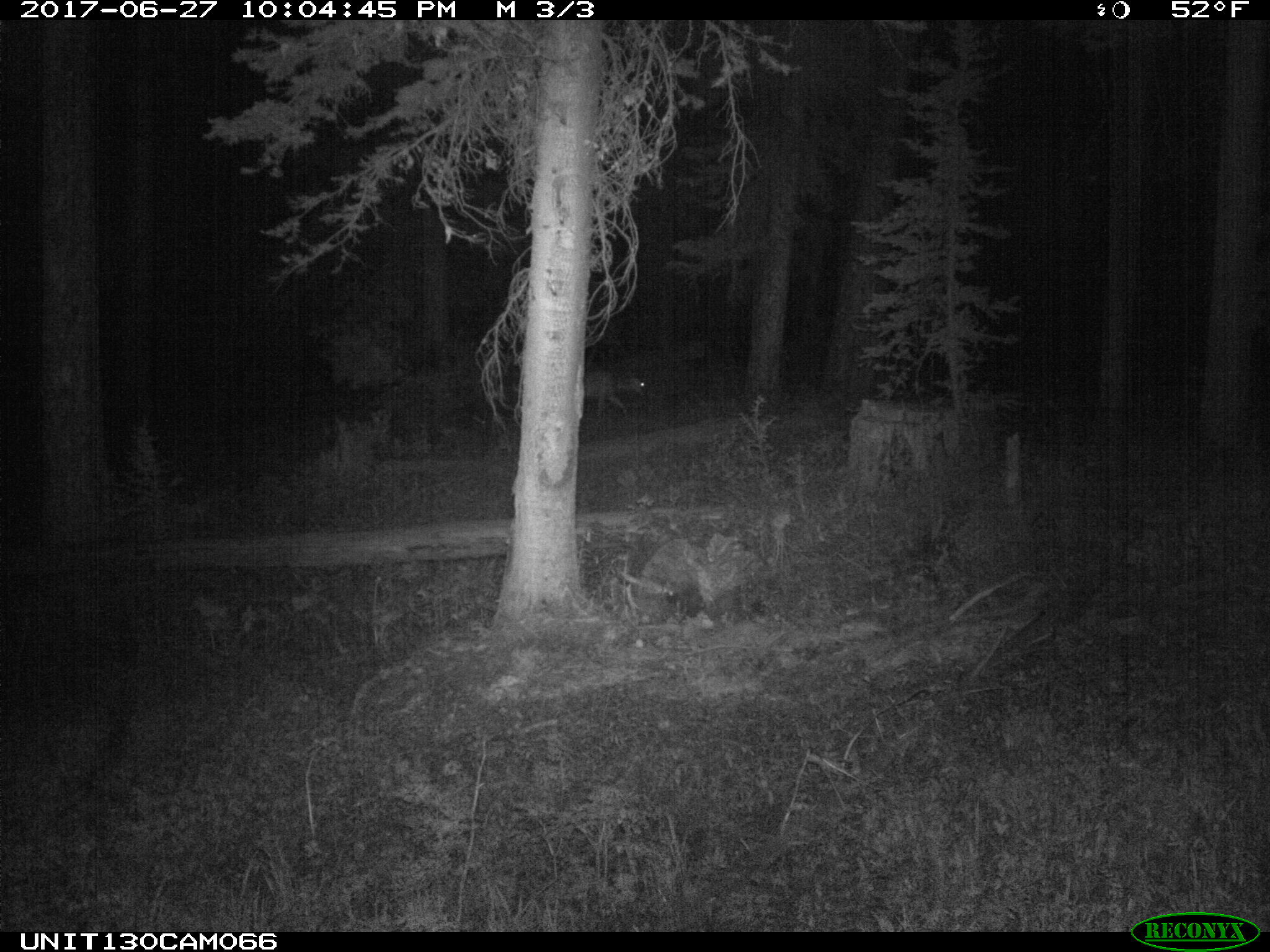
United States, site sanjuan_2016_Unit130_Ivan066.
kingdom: Animalia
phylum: Chordata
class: Mammalia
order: Artiodactyla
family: Cervidae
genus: Odocoileus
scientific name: Odocoileus hemionus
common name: mule deer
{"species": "Odocoileus hemionus (mule deer)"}